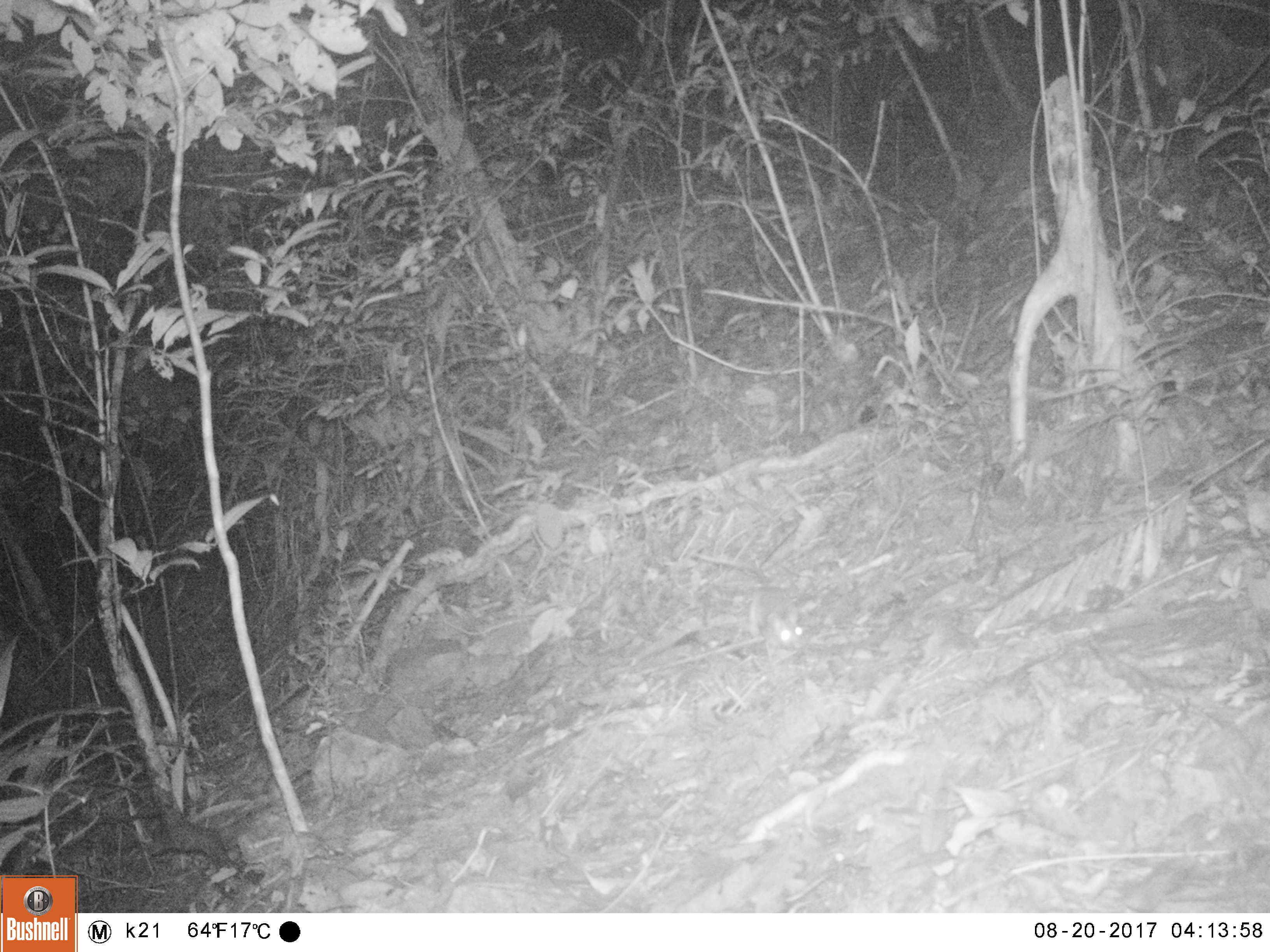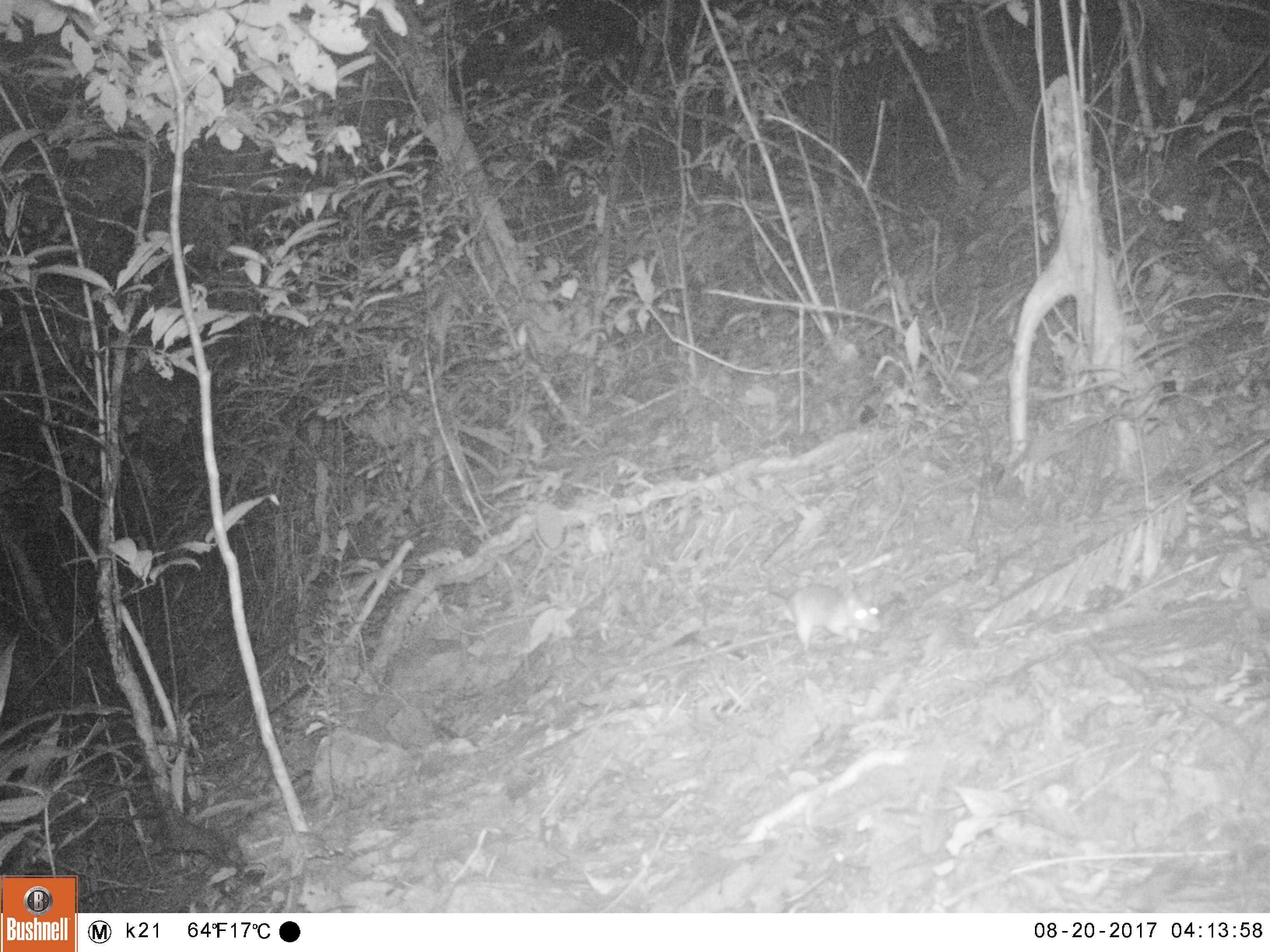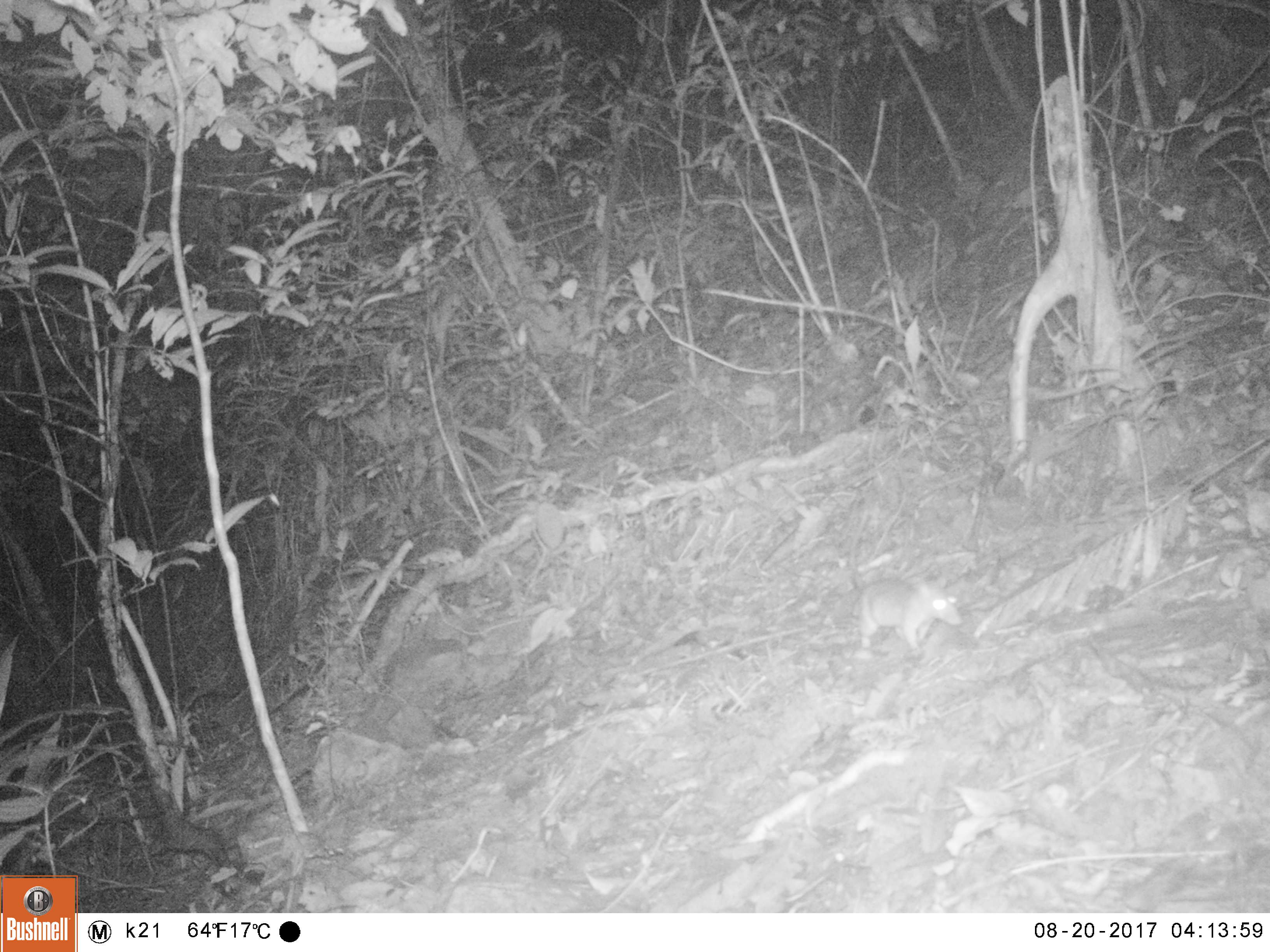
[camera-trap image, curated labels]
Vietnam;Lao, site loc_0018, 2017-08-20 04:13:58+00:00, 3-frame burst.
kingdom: Animalia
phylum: Chordata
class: Mammalia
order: Rodentia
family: Muridae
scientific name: Muridae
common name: old-world mice and rats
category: unidentified murid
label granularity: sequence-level